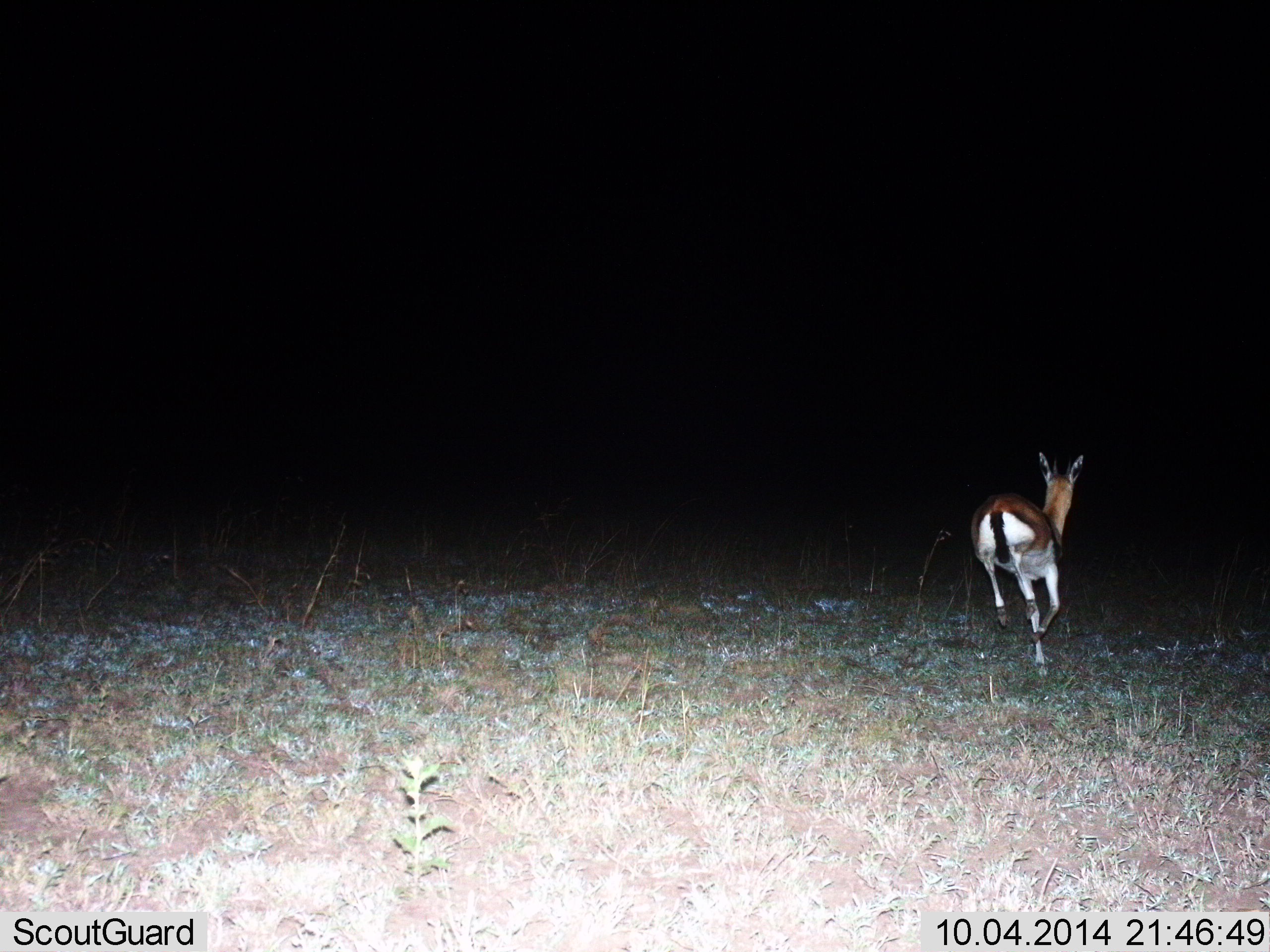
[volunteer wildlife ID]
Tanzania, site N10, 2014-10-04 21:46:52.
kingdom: Animalia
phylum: Chordata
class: Mammalia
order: Artiodactyla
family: Bovidae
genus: Eudorcas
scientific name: Eudorcas thomsonii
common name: thomson's gazelle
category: gazellethomsons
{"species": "gazellethomsons (thomson's gazelle) (Eudorcas thomsonii)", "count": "1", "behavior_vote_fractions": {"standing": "0%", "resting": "0%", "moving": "100%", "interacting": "0%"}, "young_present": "0%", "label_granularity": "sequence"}